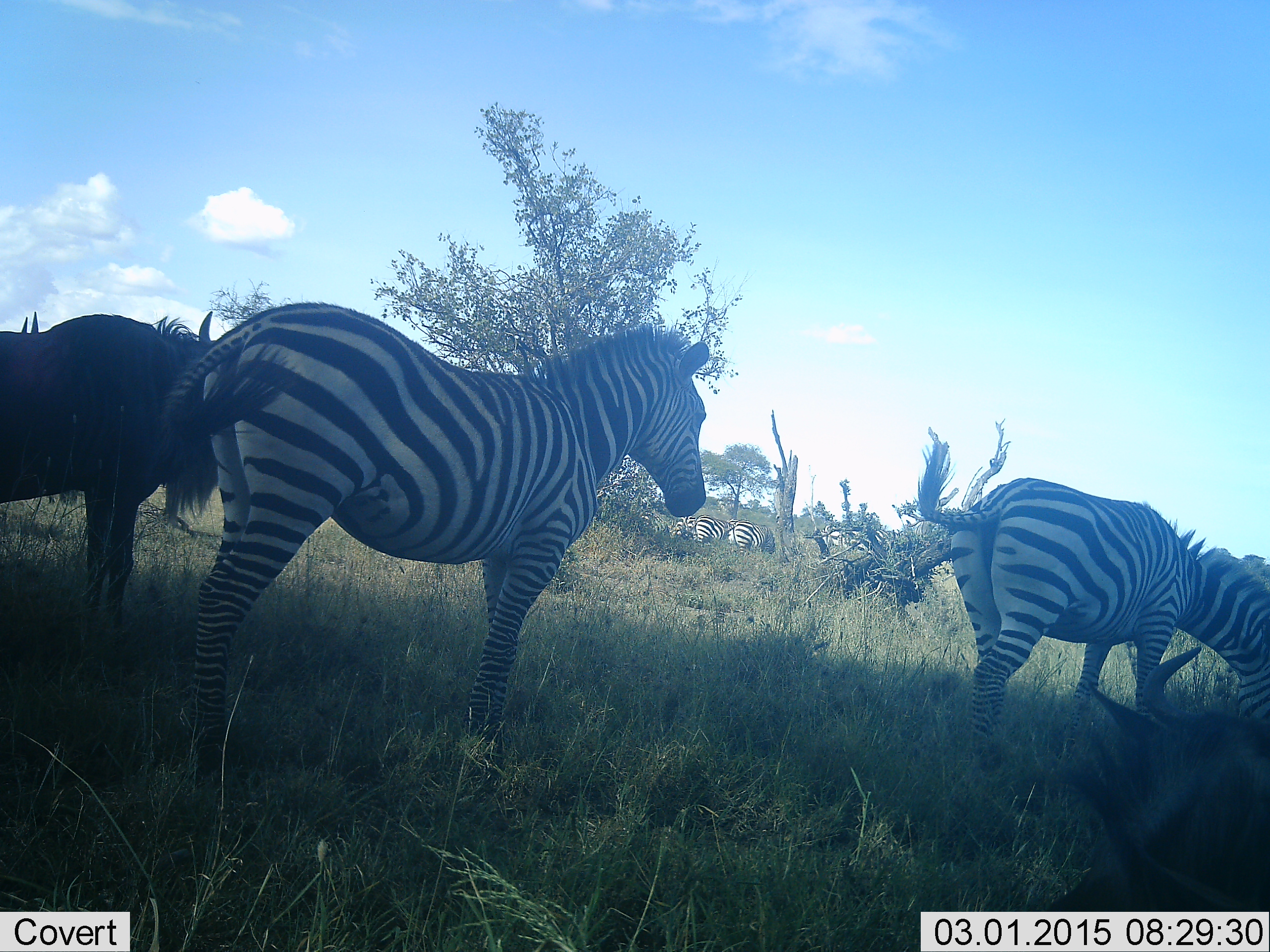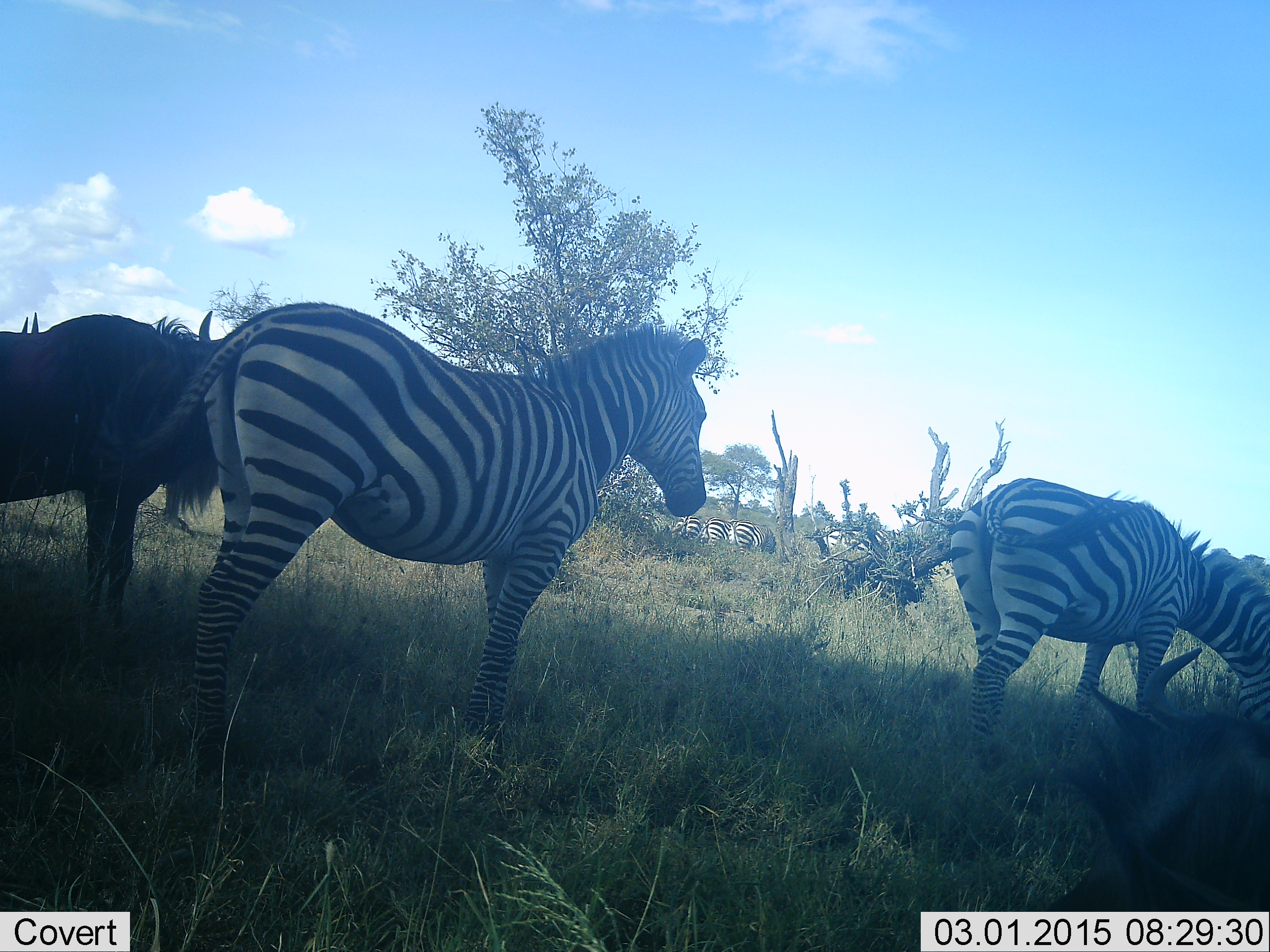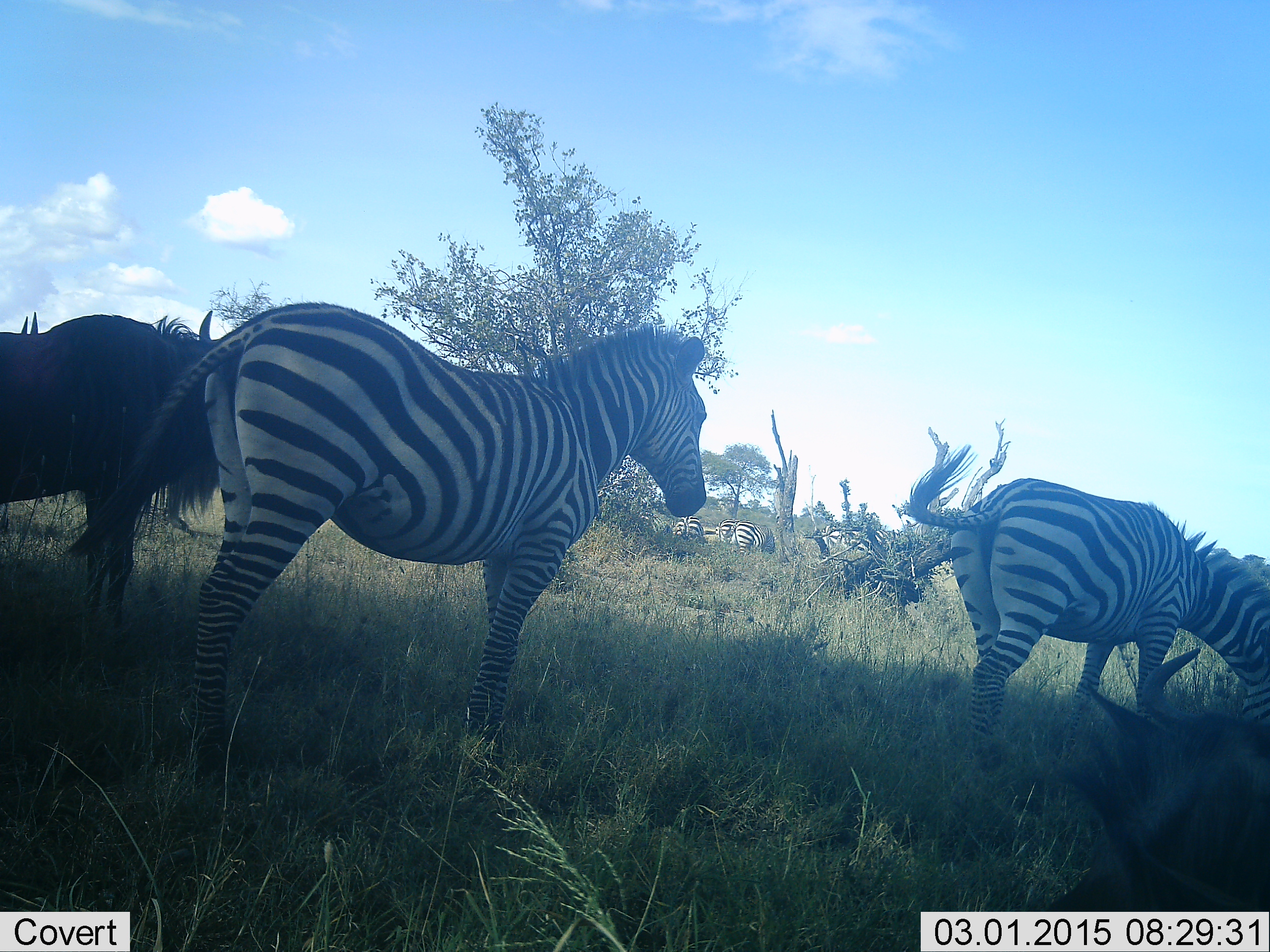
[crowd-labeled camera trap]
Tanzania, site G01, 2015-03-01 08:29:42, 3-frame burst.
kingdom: Animalia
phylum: Chordata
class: Mammalia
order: Artiodactyla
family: Bovidae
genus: Connochaetes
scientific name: Connochaetes taurinus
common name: blue wildebeest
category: wildebeest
Wildebeest (blue wildebeest) (Connochaetes taurinus), count 2. Behavior (volunteer vote fractions): standing 100%, resting 50%, moving 0%, interacting 0%. Young present (vote fraction): 0%. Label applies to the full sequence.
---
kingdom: Animalia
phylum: Chordata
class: Mammalia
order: Perissodactyla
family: Equidae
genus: Equus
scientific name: Equus quagga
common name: plains zebra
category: zebra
Zebra (plains zebra) (Equus quagga), count 6. Behavior (volunteer vote fractions): standing 90%, resting 20%, moving 10%, interacting 0%. Young present (vote fraction): 0%. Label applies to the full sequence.